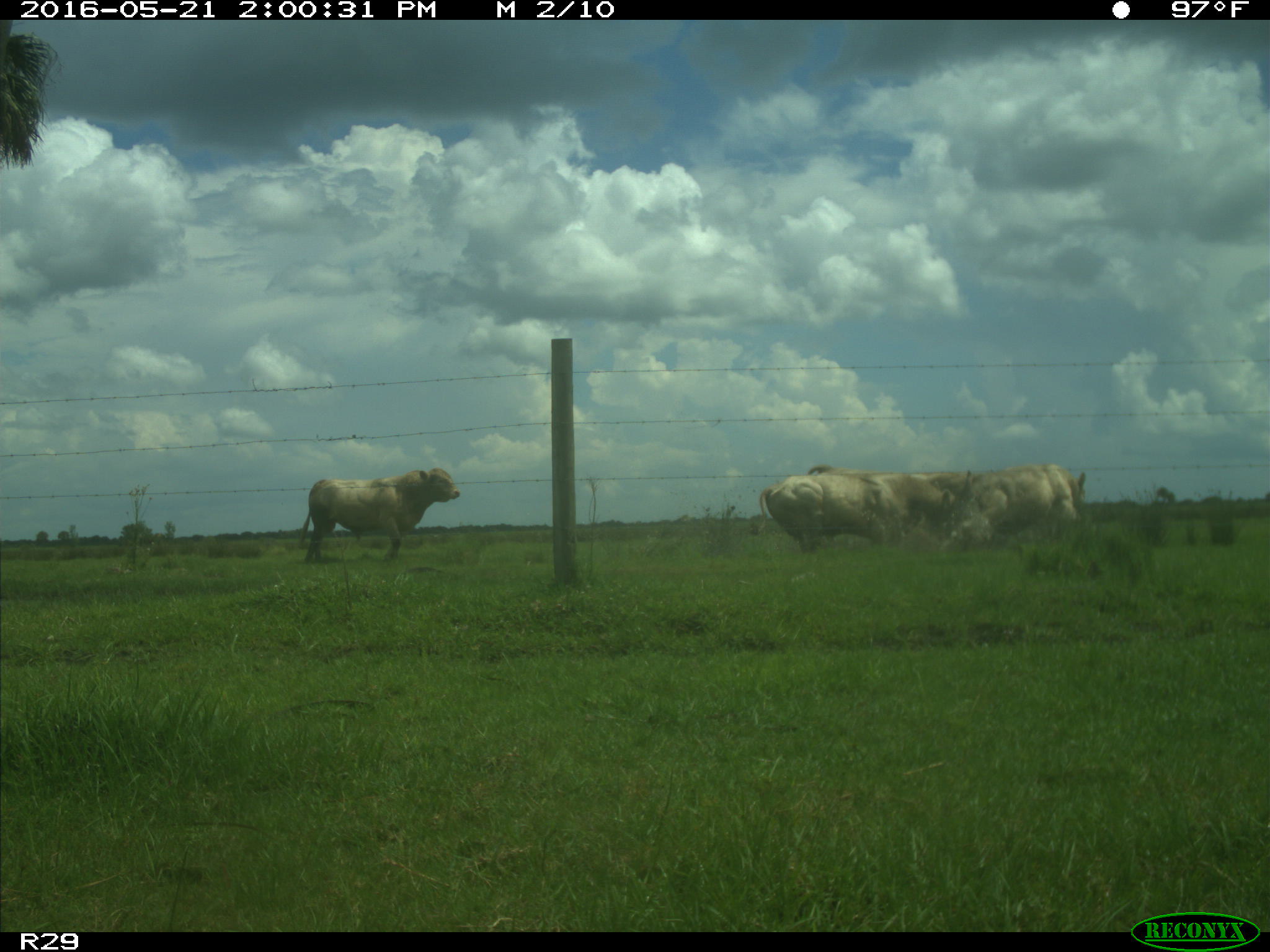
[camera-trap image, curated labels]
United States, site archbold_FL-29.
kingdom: Animalia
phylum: Chordata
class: Mammalia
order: Artiodactyla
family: Bovidae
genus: Bos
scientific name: Bos taurus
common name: domestic cow